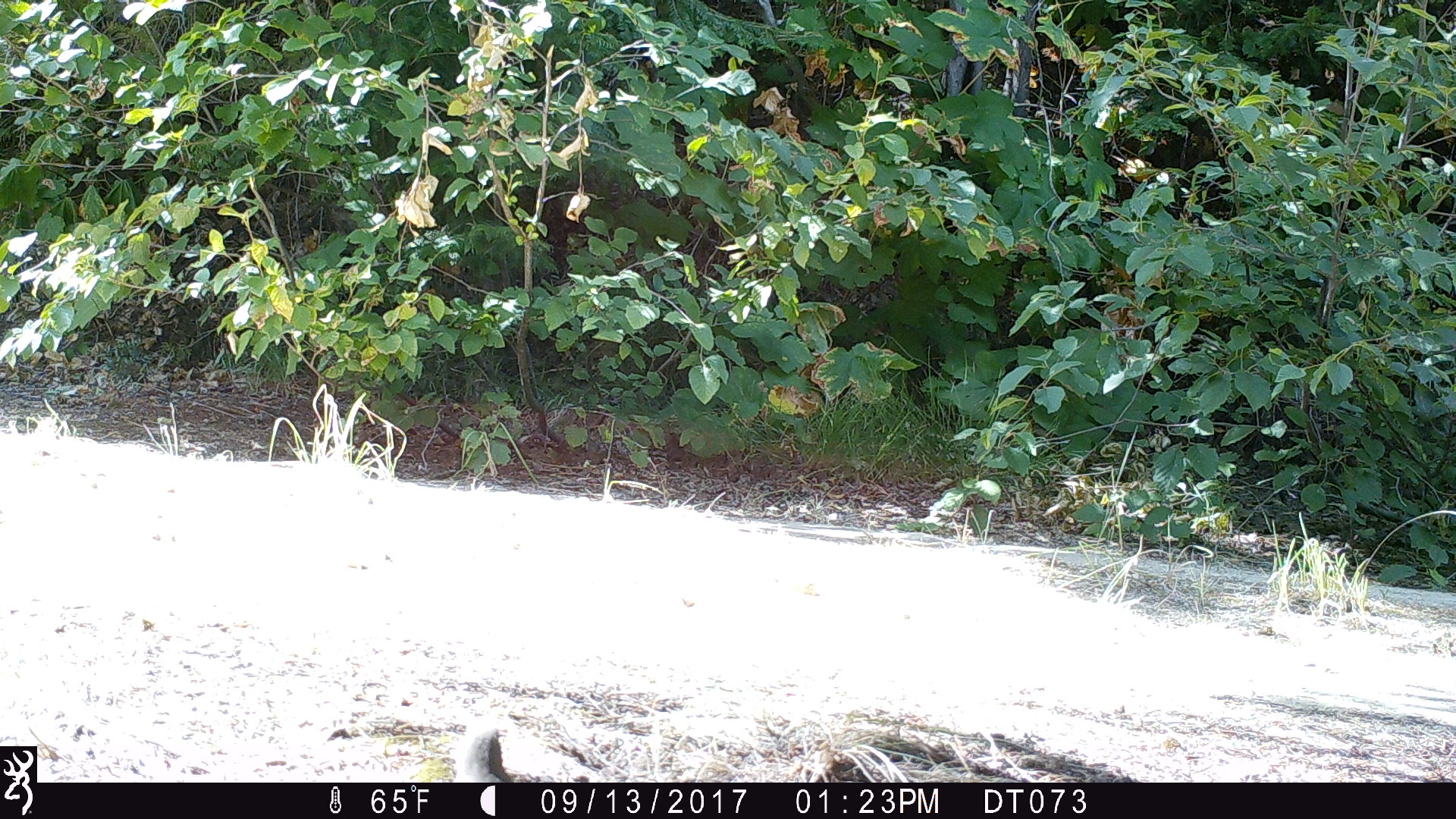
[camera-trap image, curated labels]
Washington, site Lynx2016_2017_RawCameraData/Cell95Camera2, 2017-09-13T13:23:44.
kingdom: Animalia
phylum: Chordata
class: Aves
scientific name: Aves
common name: birds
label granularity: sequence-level